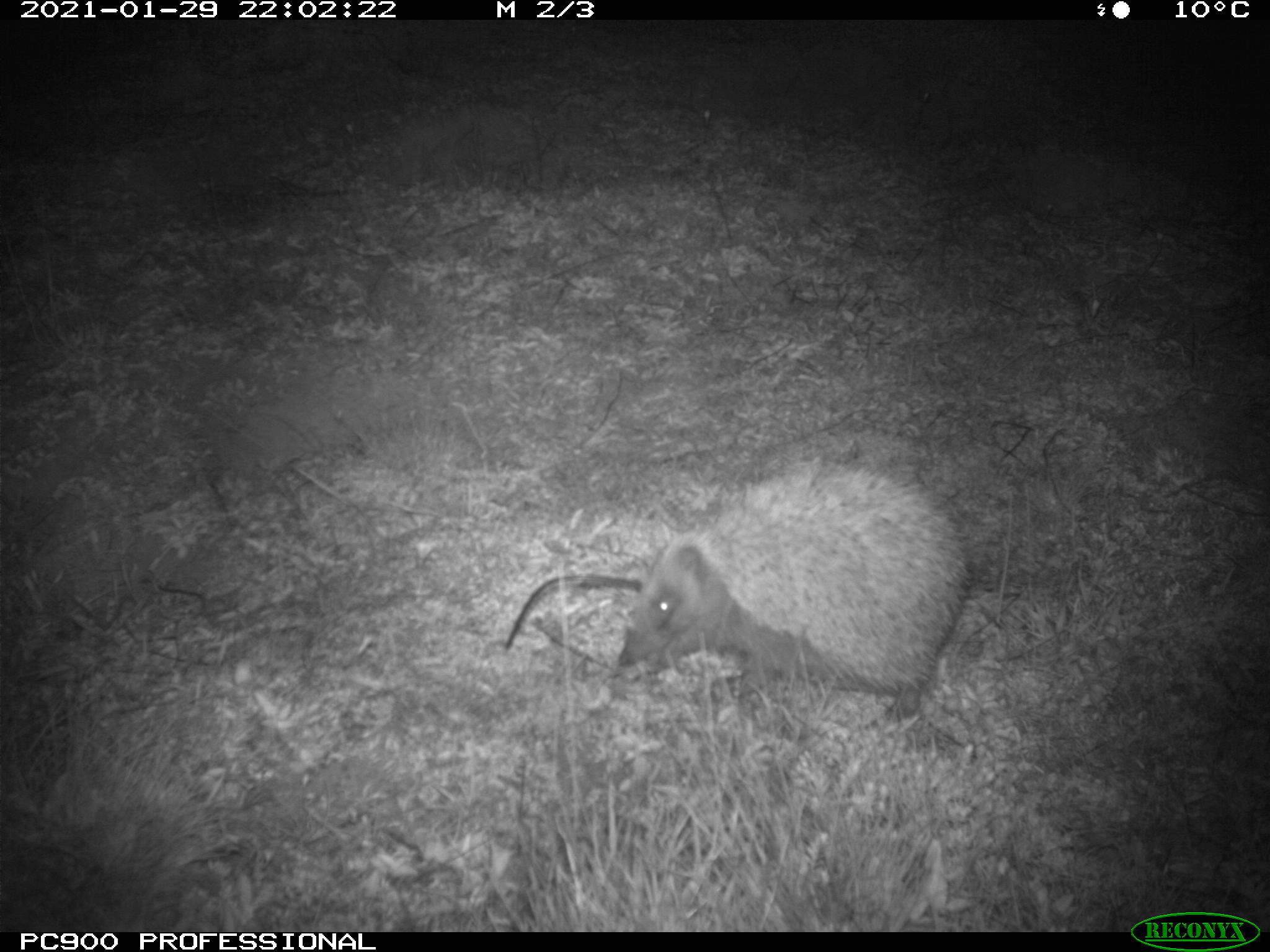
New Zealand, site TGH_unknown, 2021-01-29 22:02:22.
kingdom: Animalia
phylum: Chordata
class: Mammalia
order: Eulipotyphla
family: Erinaceidae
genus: Erinaceus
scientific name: Erinaceus europaeus europaeus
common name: european hedgehog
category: hedgehog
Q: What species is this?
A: Hedgehog (european hedgehog) (Erinaceus europaeus europaeus).